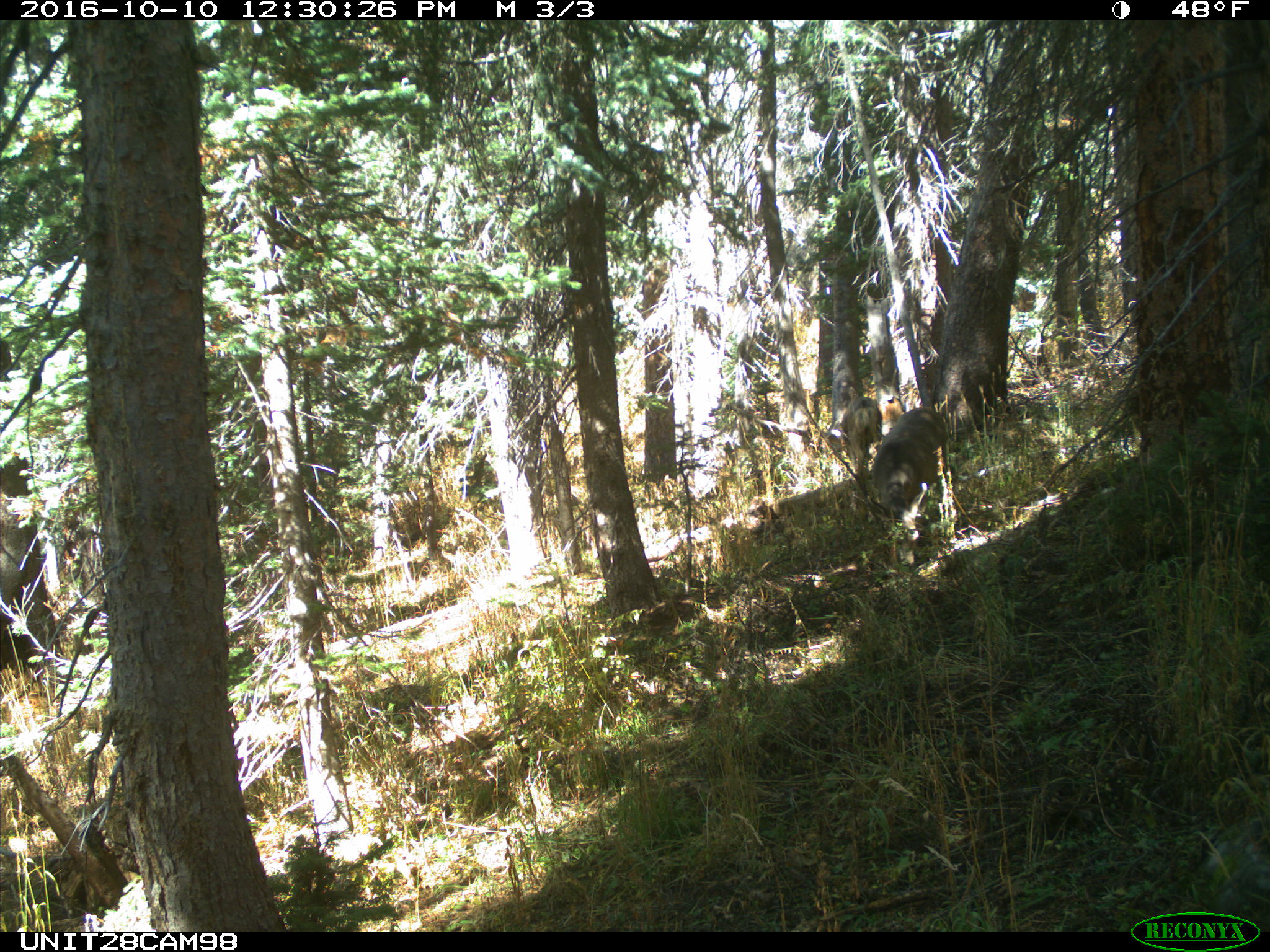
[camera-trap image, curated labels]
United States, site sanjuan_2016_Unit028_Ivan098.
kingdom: Animalia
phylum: Chordata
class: Mammalia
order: Artiodactyla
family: Cervidae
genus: Odocoileus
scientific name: Odocoileus hemionus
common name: mule deer